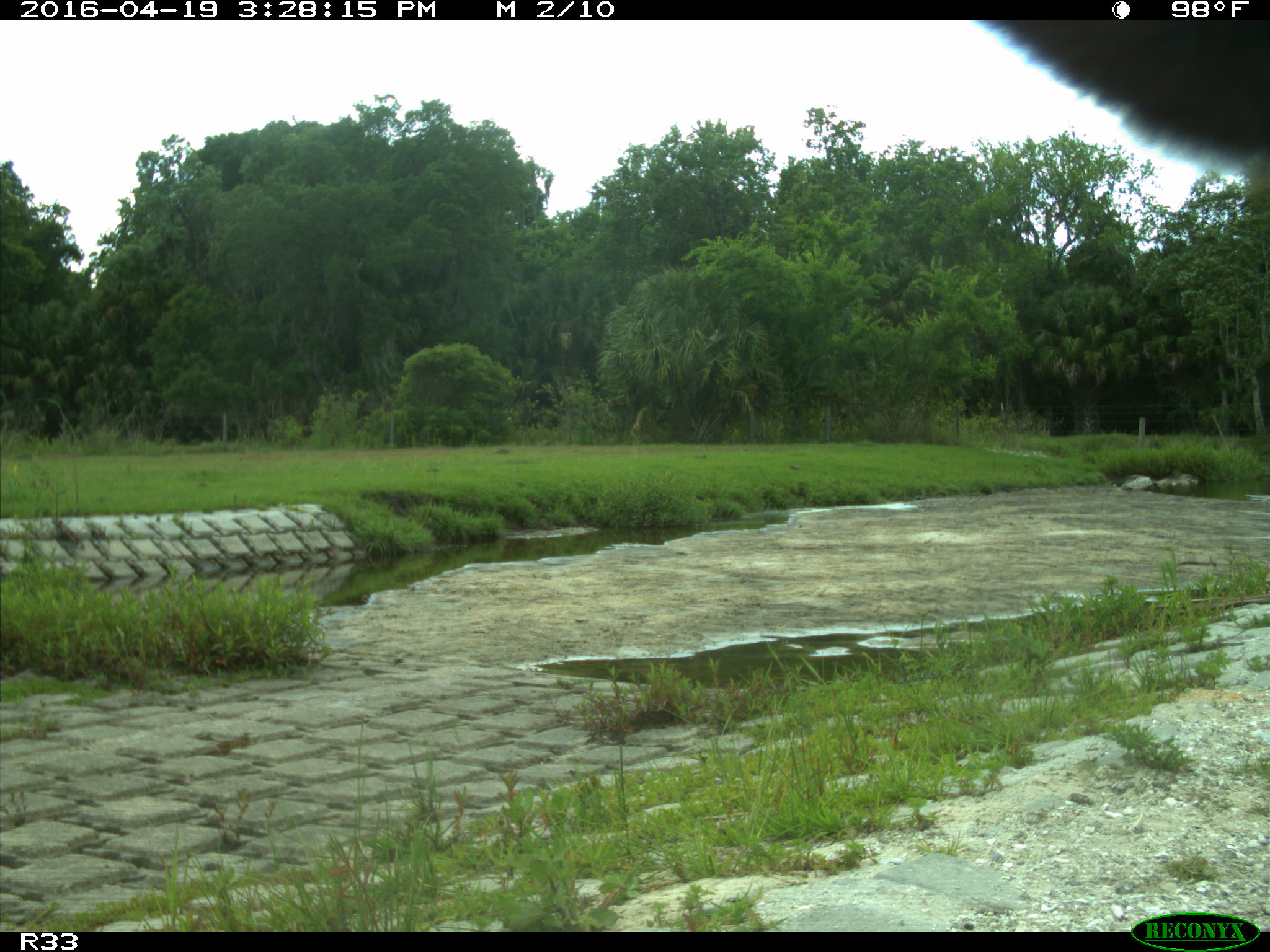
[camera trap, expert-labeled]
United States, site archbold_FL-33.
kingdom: Animalia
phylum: Chordata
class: Mammalia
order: Artiodactyla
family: Bovidae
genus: Bos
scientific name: Bos taurus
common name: domestic cow